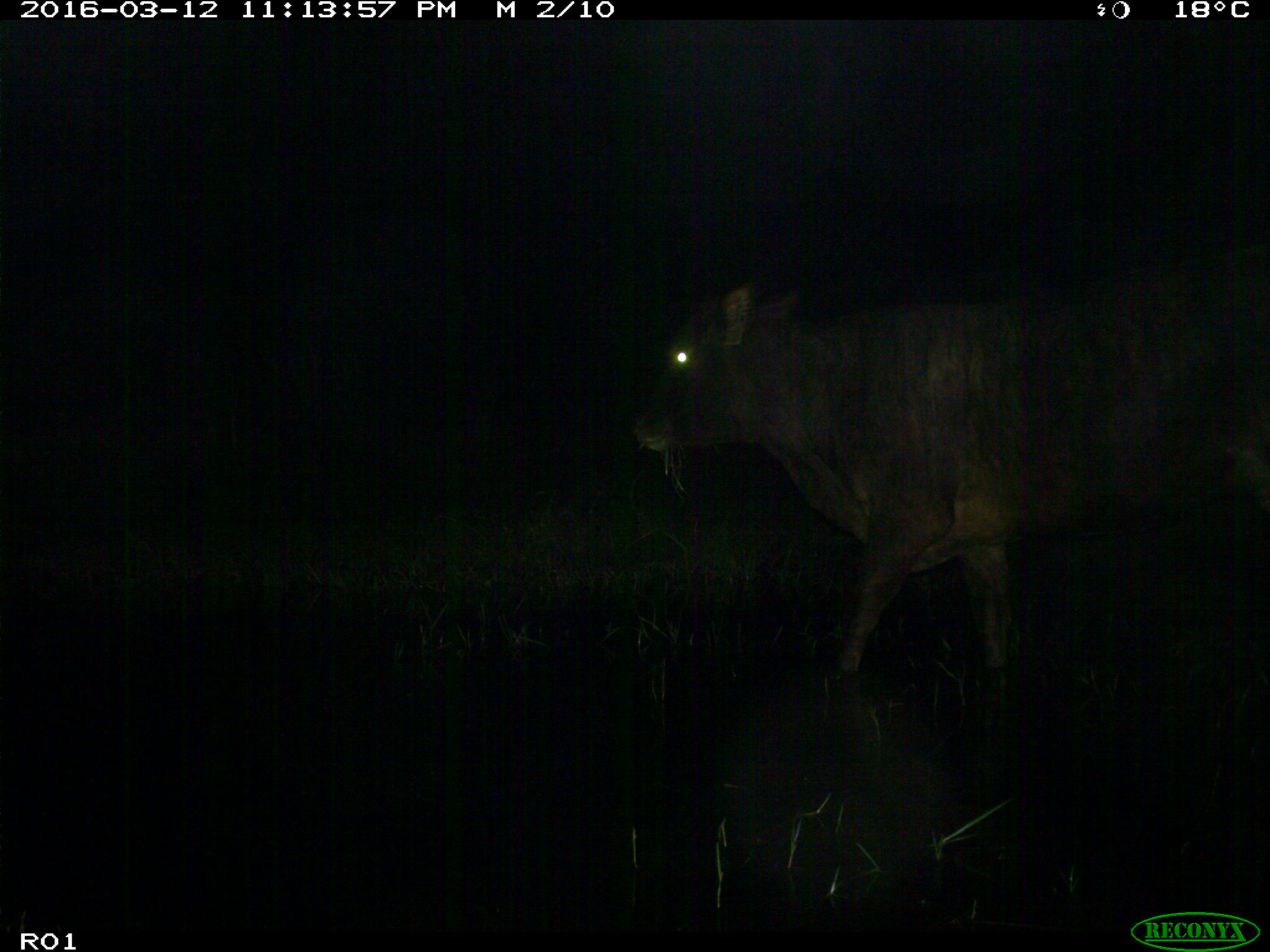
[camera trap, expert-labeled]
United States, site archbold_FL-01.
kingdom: Animalia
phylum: Chordata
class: Mammalia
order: Artiodactyla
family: Bovidae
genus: Bos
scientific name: Bos taurus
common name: domestic cow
Bos taurus (domestic cow).